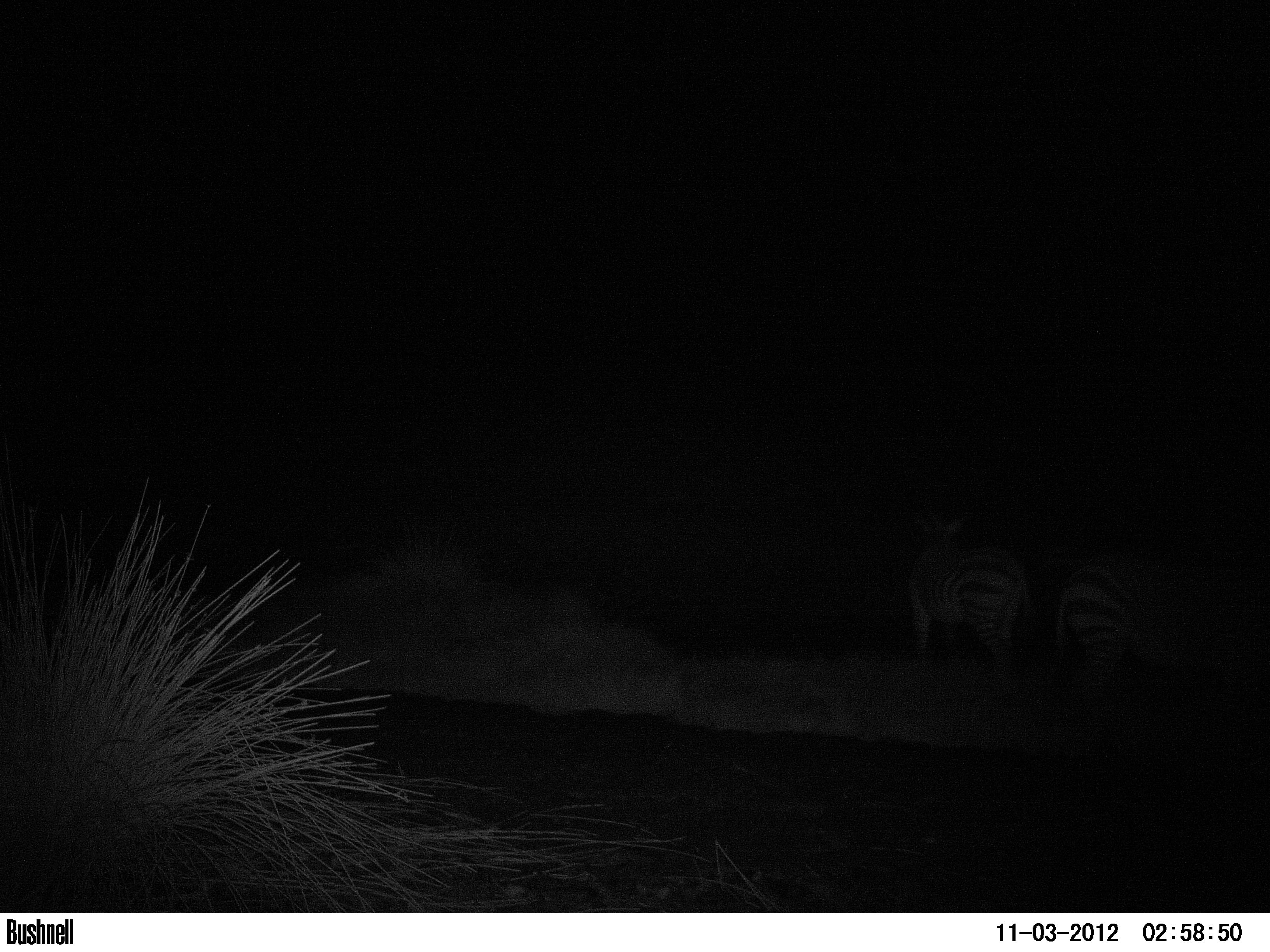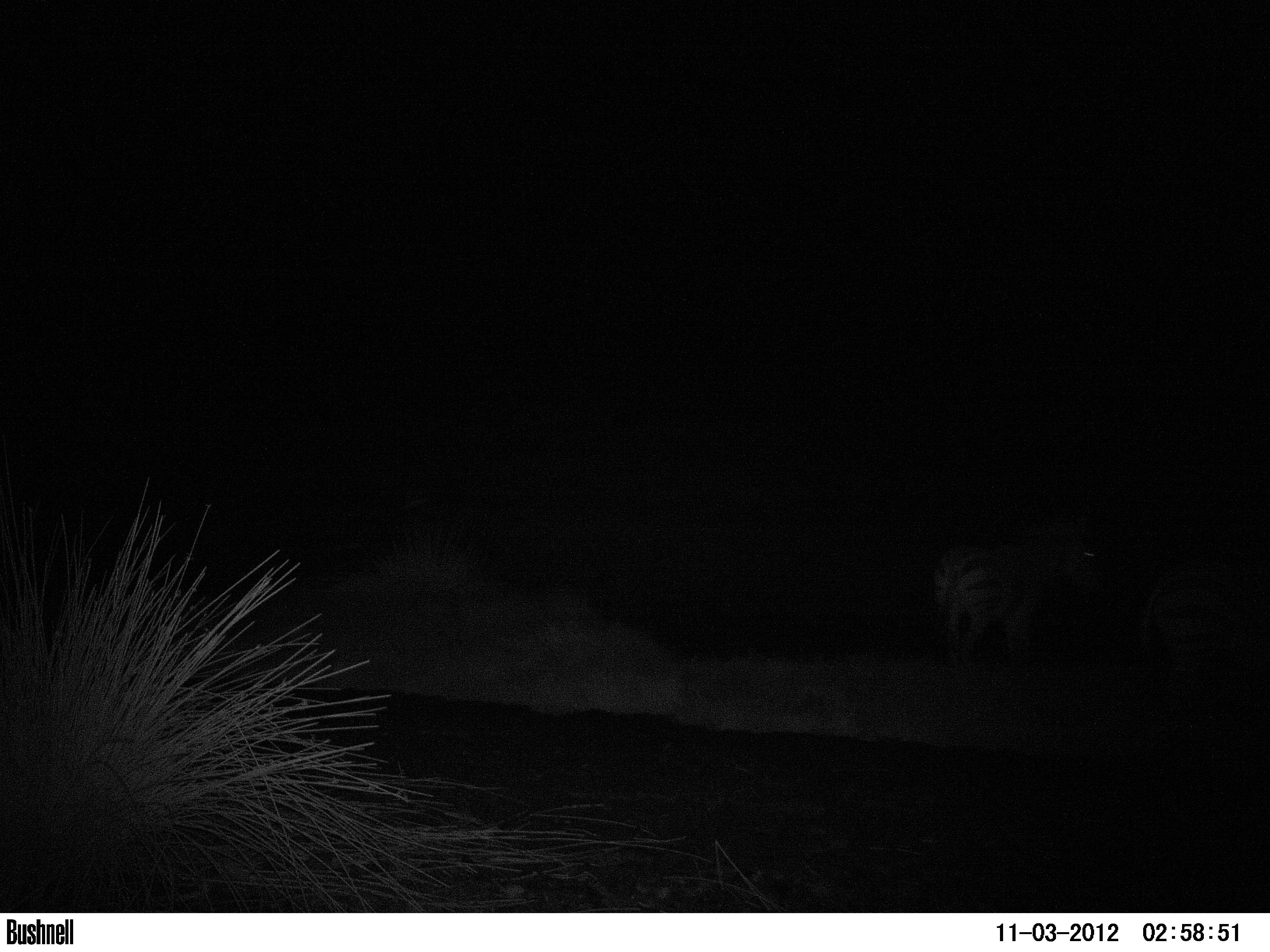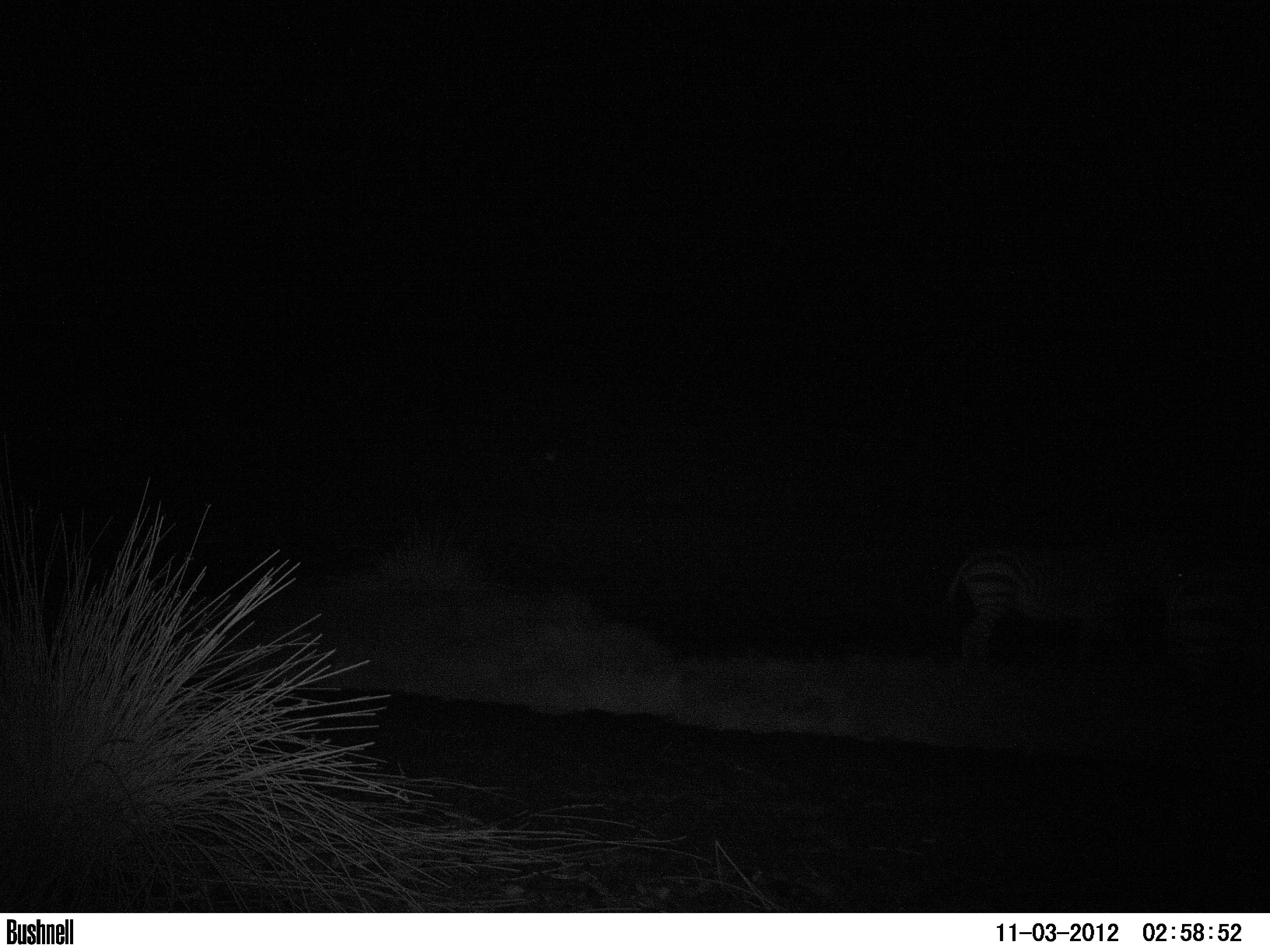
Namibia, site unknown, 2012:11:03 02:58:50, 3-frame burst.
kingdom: Animalia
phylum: Chordata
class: Mammalia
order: Perissodactyla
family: Equidae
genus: Equus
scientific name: Equus zebra hartmannae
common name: hartmann's mountain zebra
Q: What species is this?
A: Equus zebra hartmannae (hartmann's mountain zebra).